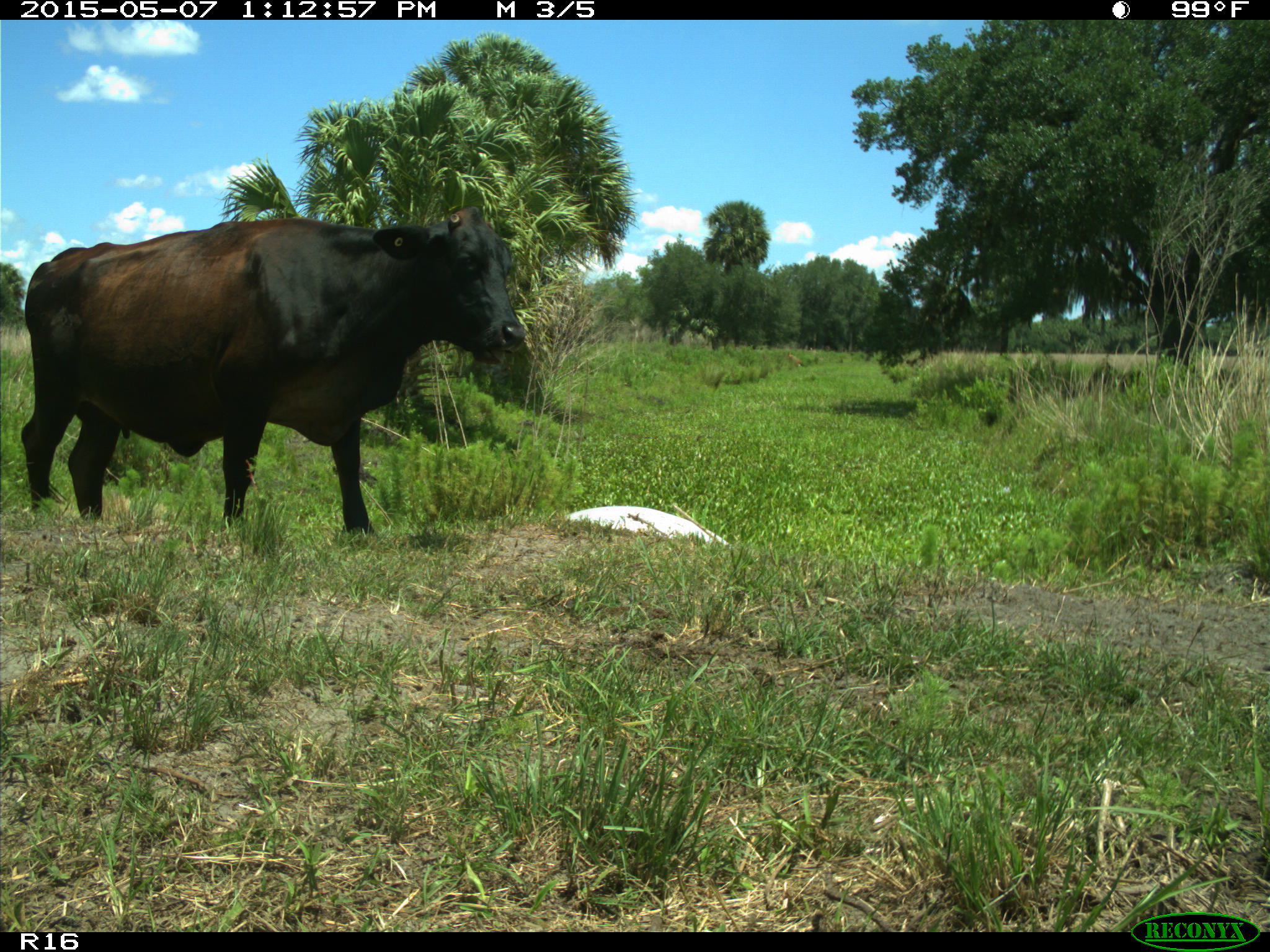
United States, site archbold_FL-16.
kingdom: Animalia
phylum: Chordata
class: Mammalia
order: Artiodactyla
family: Bovidae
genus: Bos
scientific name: Bos taurus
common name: domestic cow